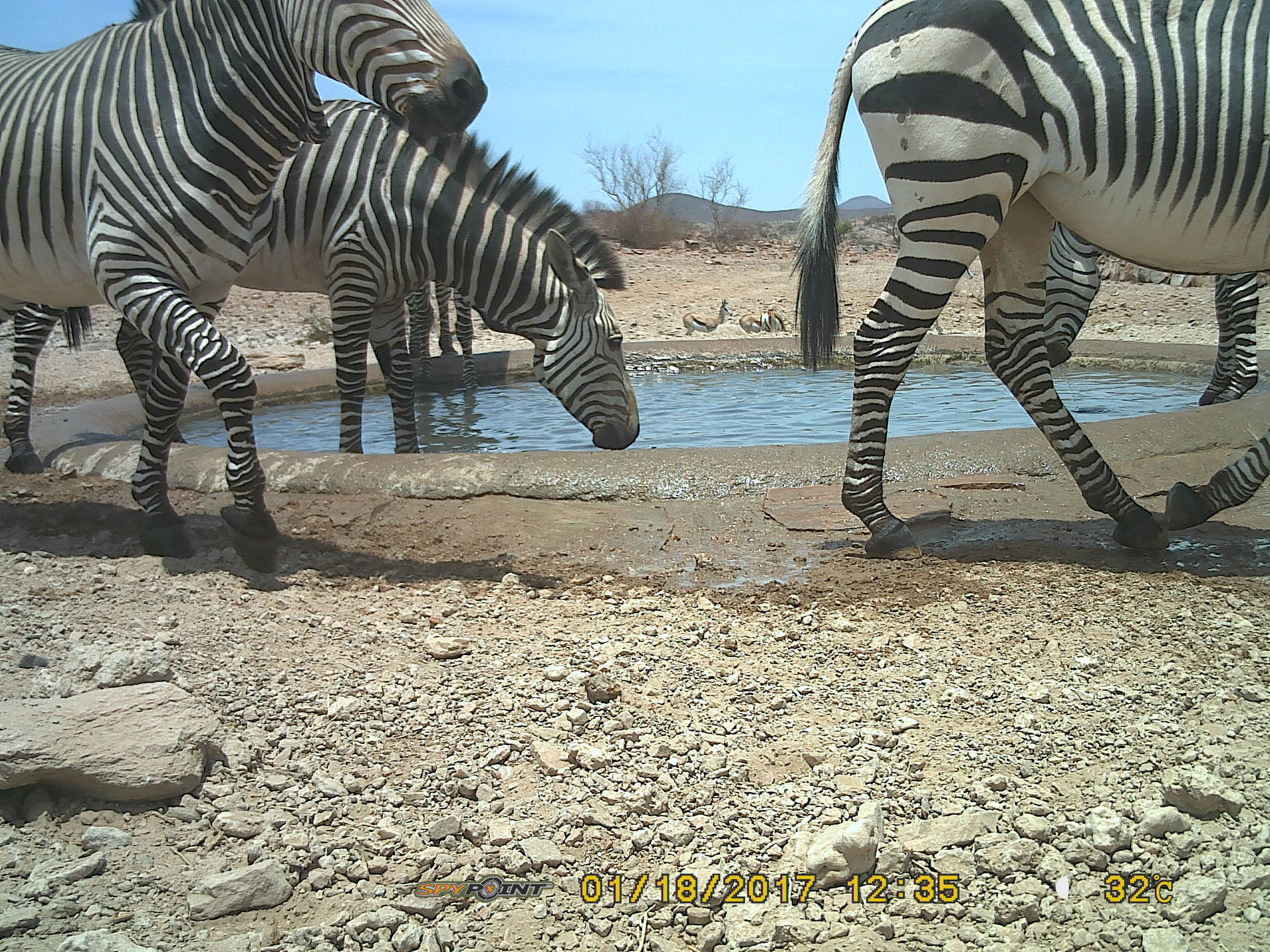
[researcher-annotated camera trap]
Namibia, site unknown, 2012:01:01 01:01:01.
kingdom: Animalia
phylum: Chordata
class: Mammalia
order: Perissodactyla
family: Equidae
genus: Equus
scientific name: Equus zebra hartmannae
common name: hartmann's mountain zebra